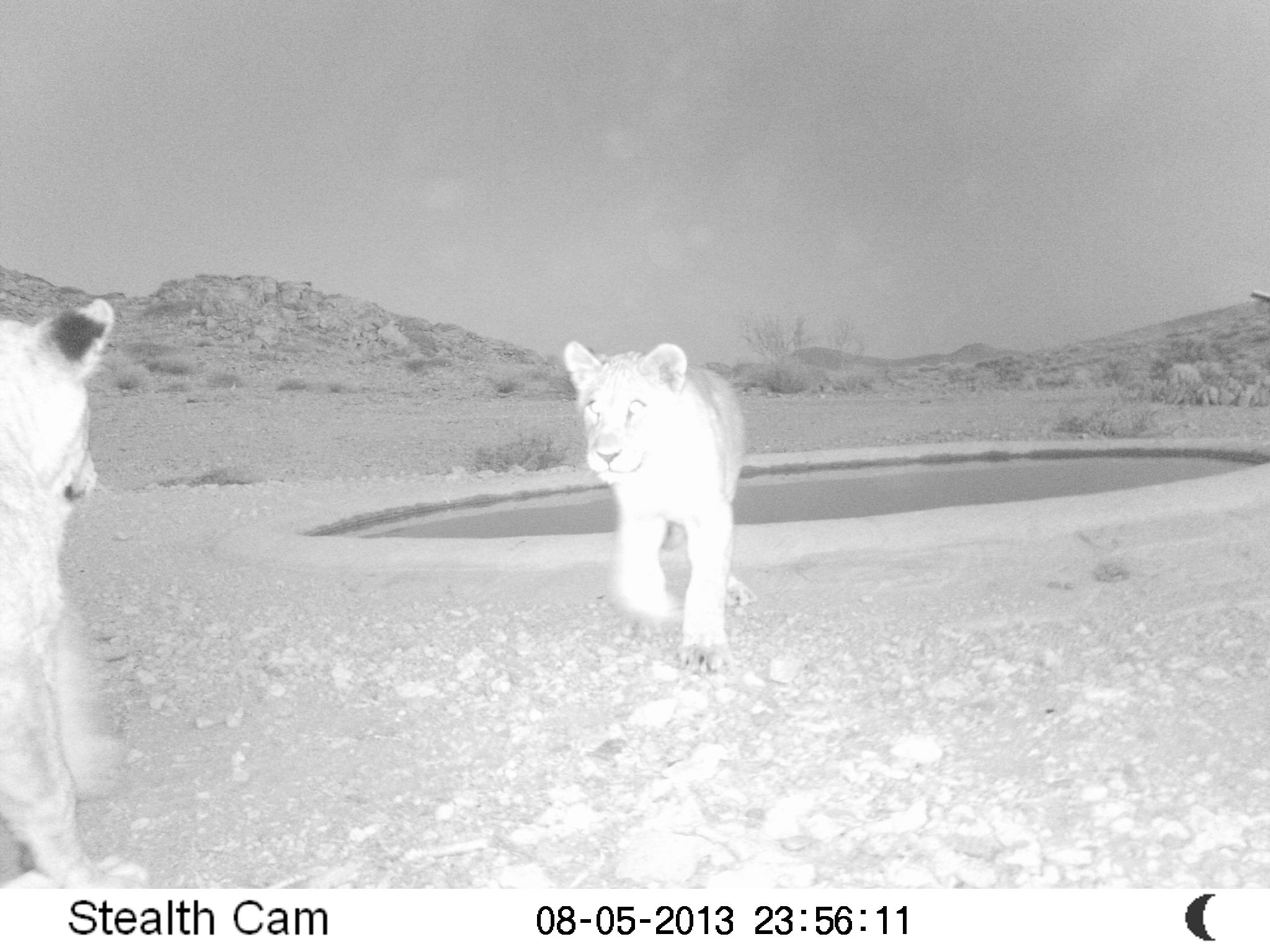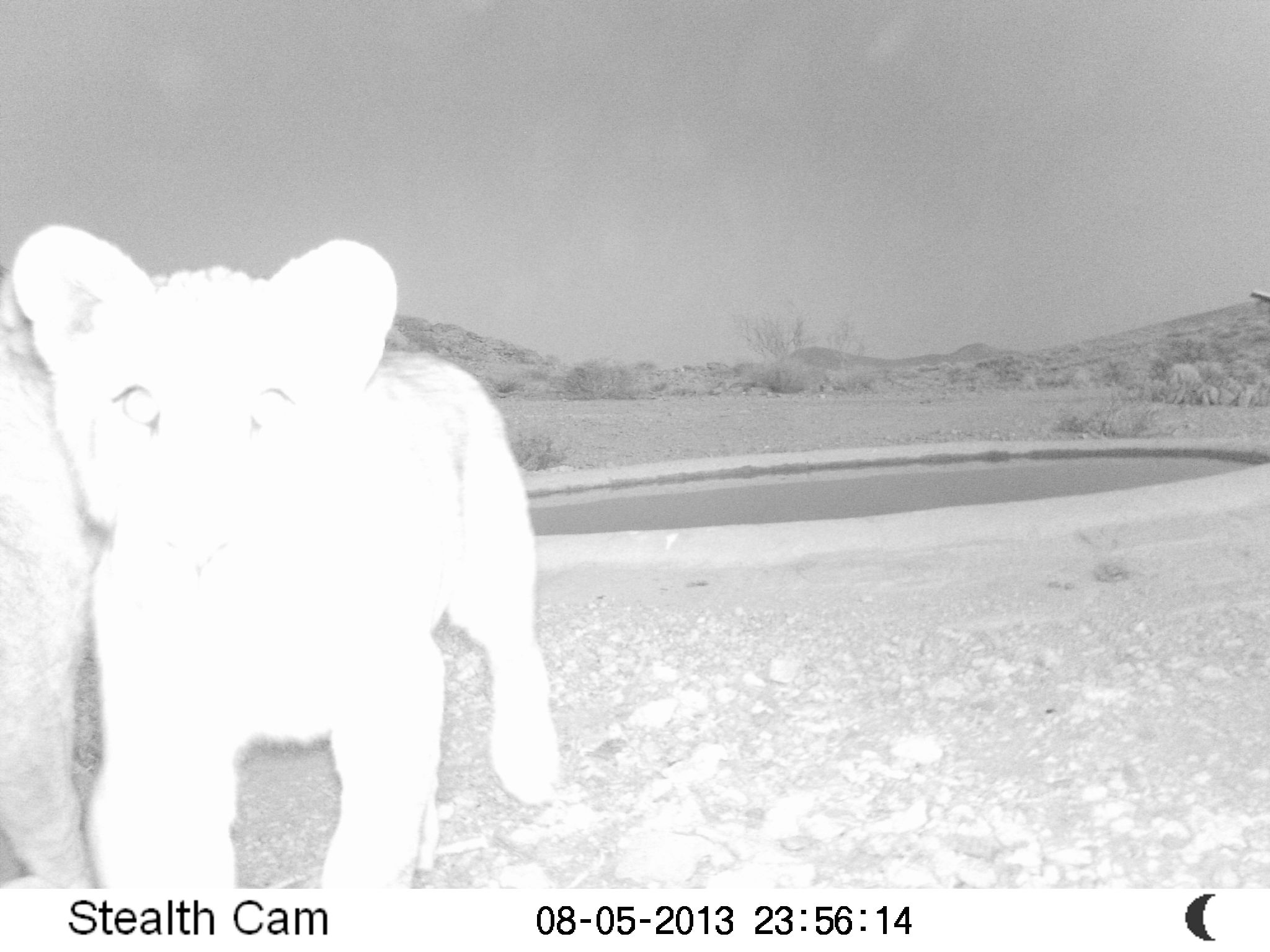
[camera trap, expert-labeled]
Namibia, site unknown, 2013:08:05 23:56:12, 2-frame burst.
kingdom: Animalia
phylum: Chordata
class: Mammalia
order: Carnivora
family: Felidae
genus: Panthera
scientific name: Panthera leo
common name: lion